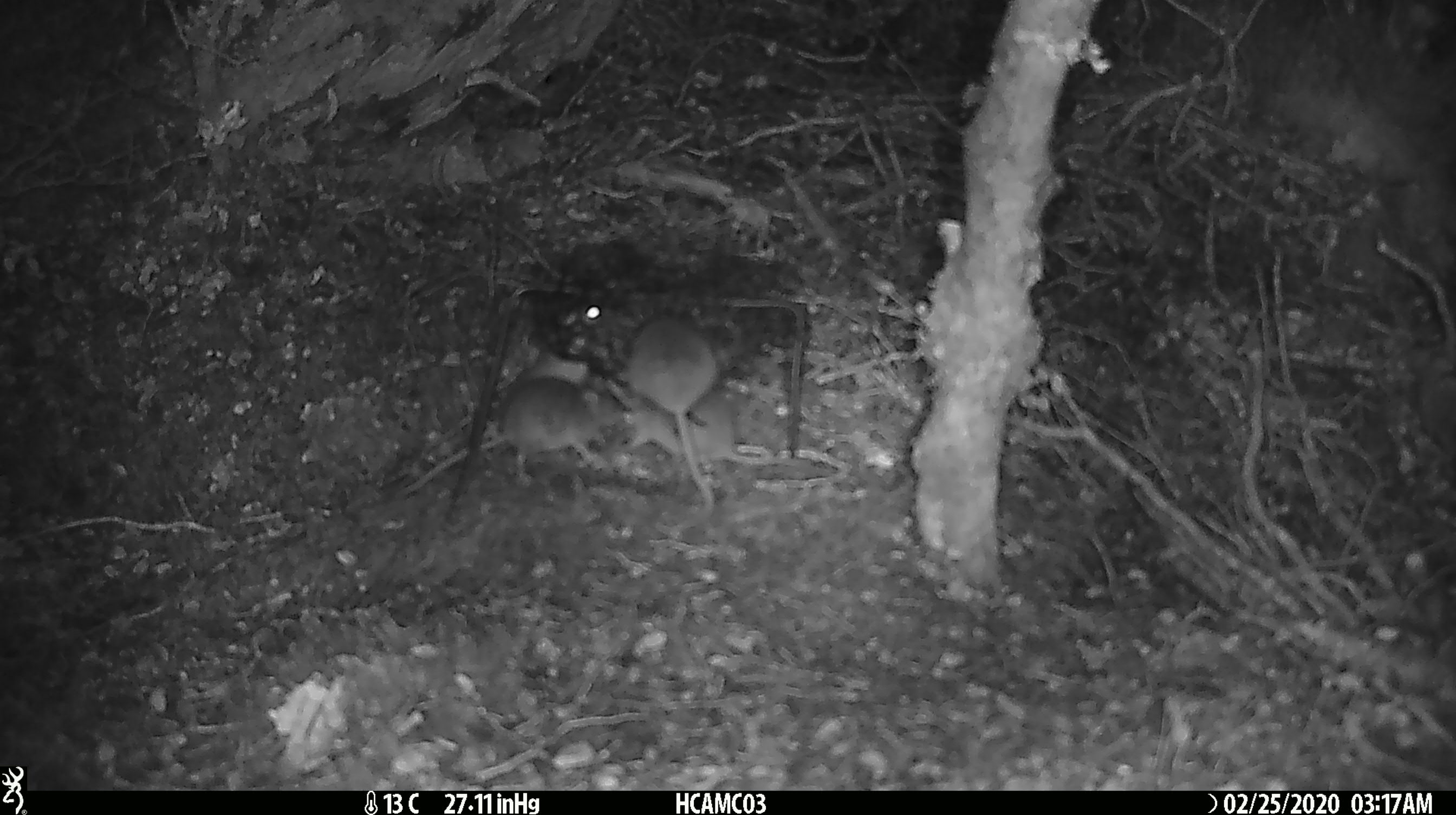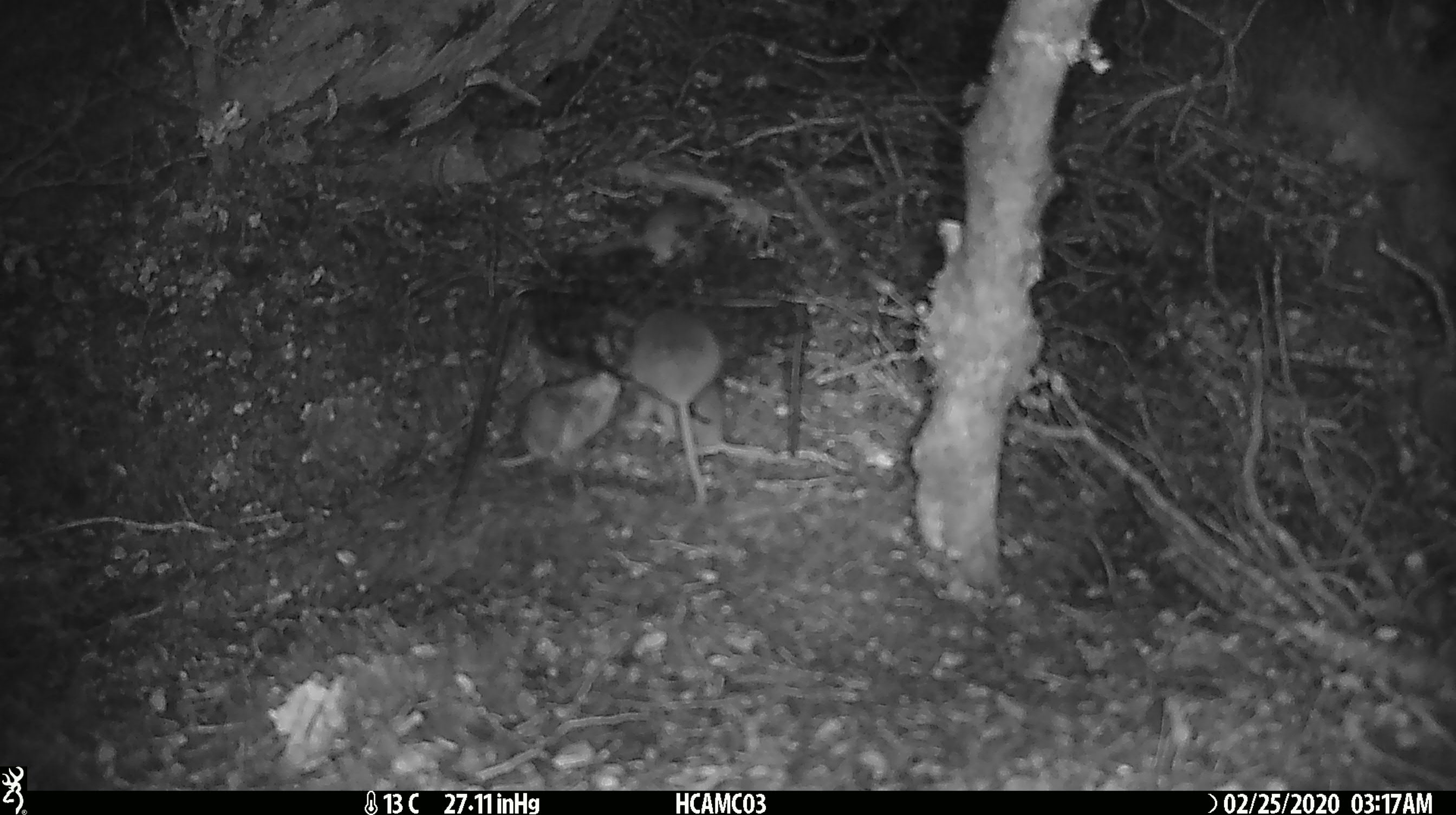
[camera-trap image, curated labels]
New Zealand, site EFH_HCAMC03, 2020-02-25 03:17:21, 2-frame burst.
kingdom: Animalia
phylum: Chordata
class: Mammalia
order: Rodentia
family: Muridae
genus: Mus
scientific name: Mus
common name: mouse